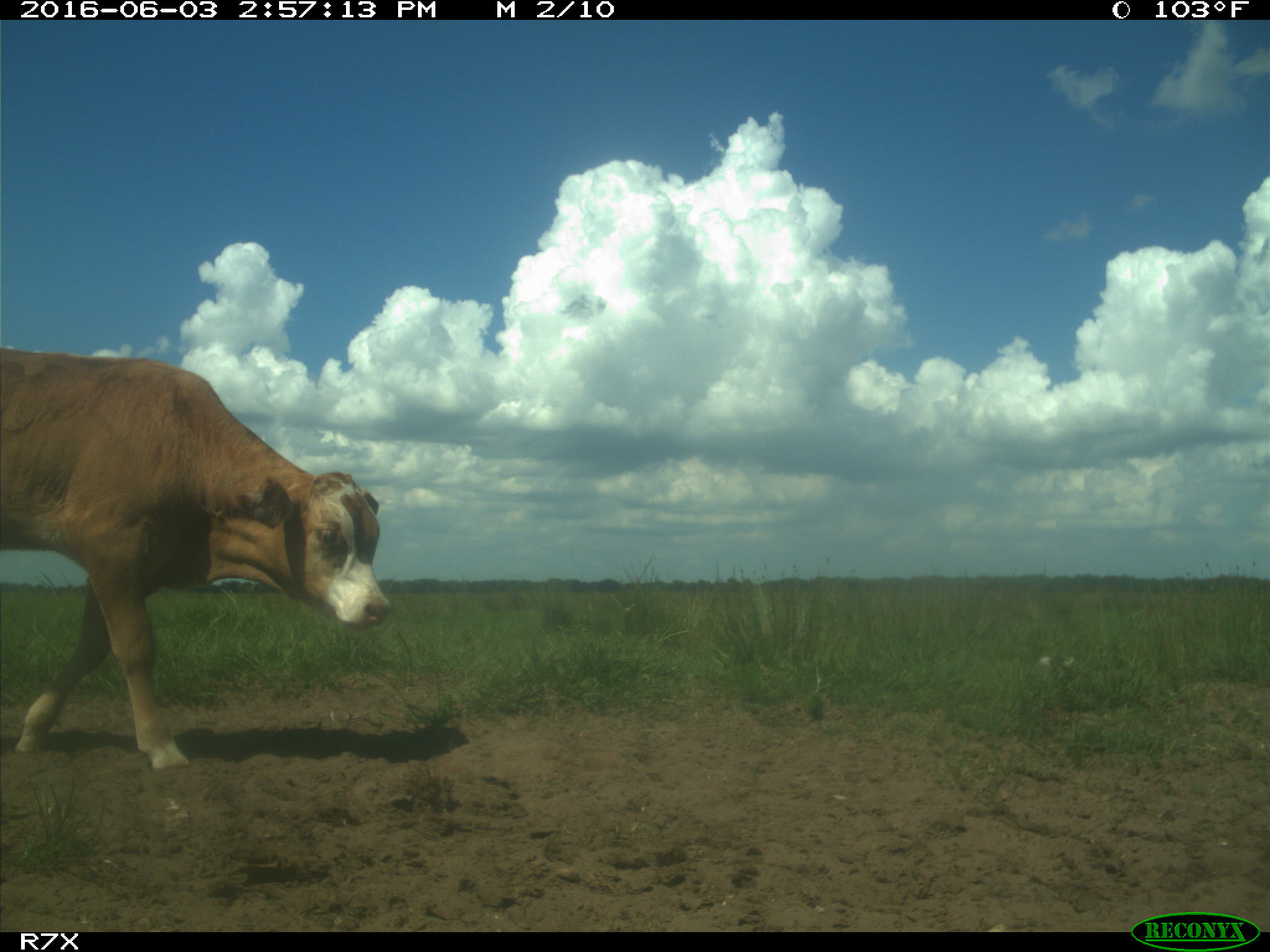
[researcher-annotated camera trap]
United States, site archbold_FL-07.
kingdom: Animalia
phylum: Chordata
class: Mammalia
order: Artiodactyla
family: Bovidae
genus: Bos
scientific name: Bos taurus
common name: domestic cow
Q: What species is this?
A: Bos taurus (domestic cow).